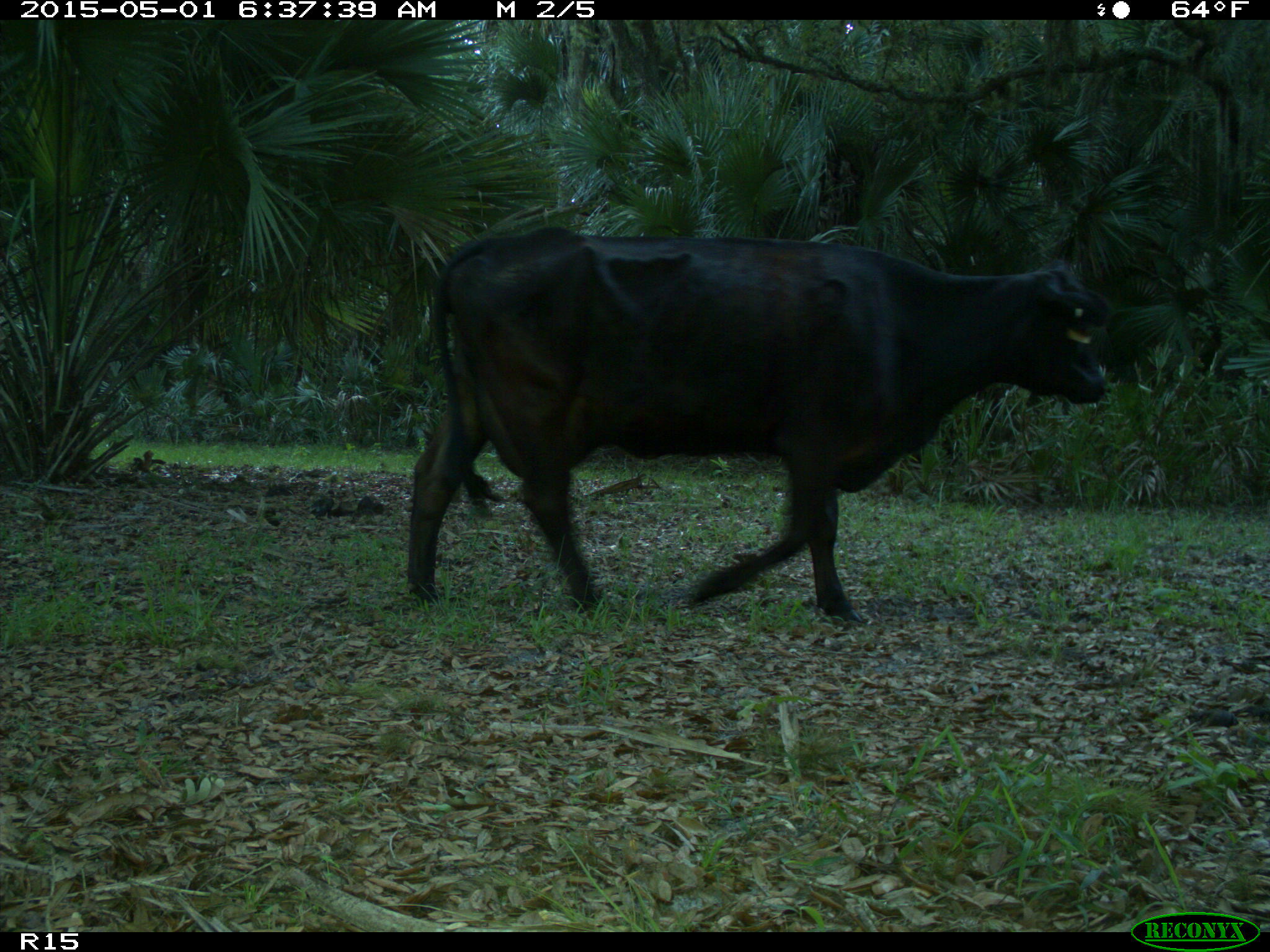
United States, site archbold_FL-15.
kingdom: Animalia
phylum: Chordata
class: Mammalia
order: Artiodactyla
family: Bovidae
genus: Bos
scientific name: Bos taurus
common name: domestic cow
Bos taurus (domestic cow).